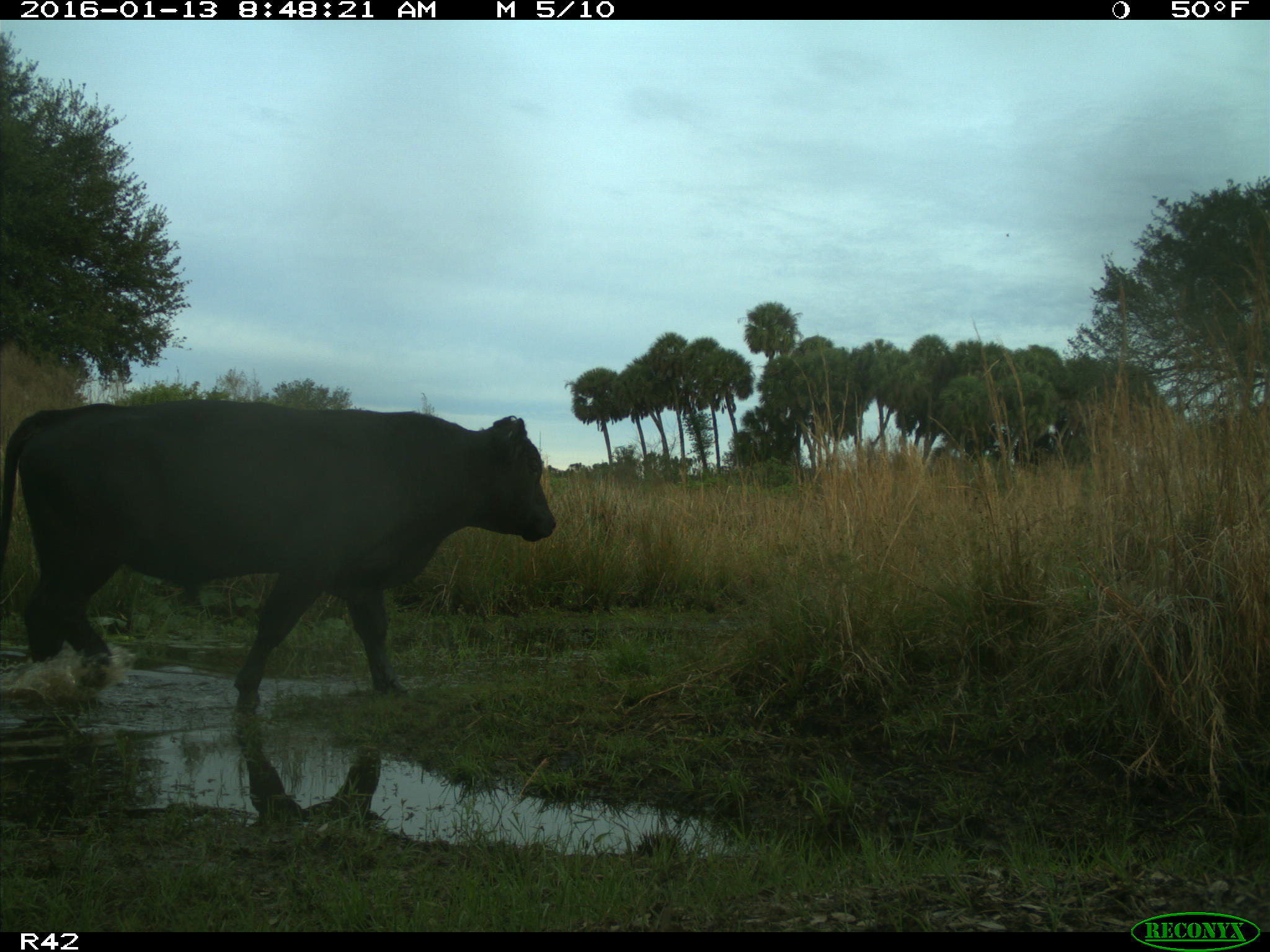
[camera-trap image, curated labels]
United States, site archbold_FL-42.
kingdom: Animalia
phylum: Chordata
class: Mammalia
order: Artiodactyla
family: Bovidae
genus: Bos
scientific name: Bos taurus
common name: domestic cow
Bos taurus (domestic cow).